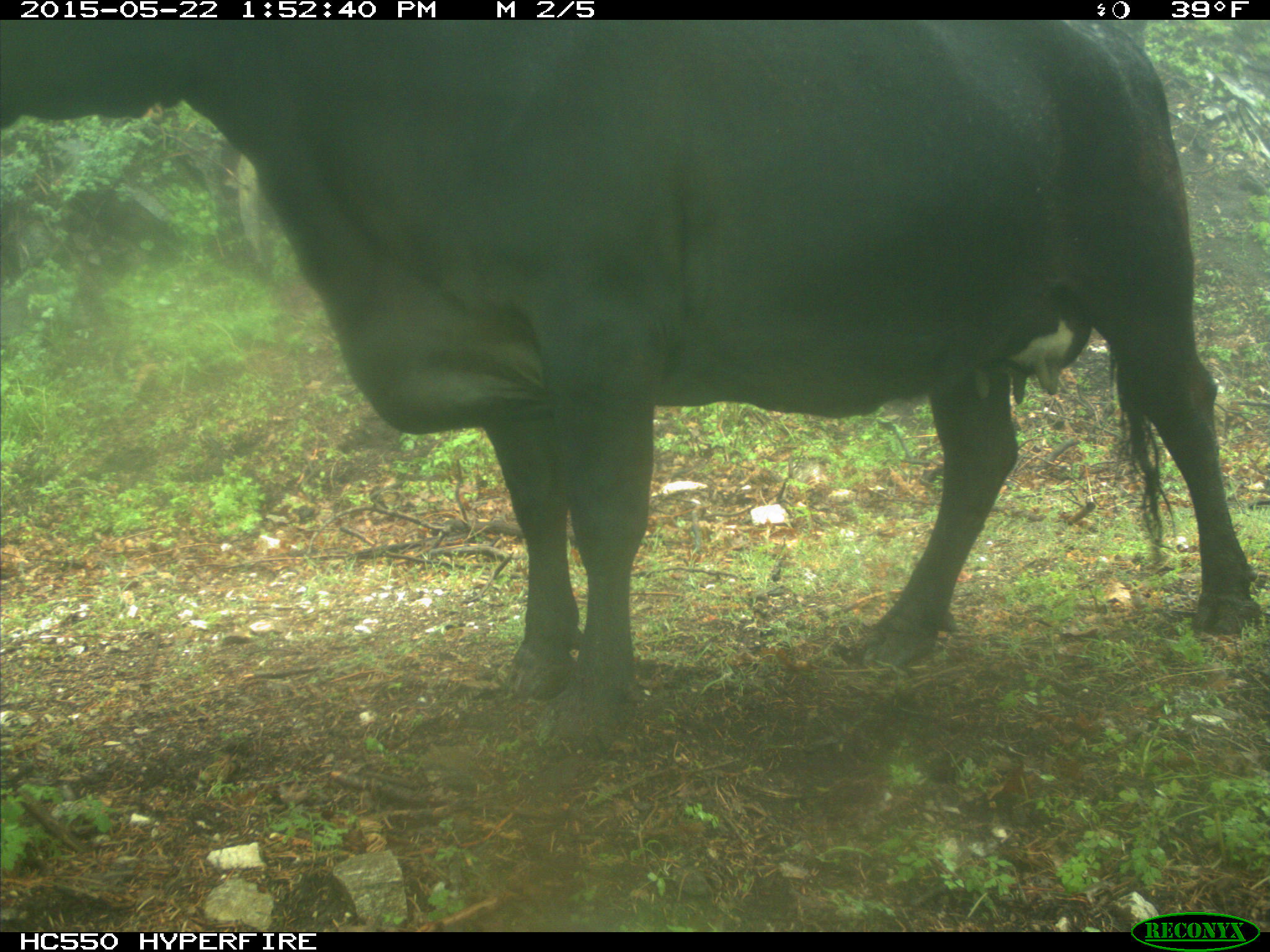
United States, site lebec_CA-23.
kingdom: Animalia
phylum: Chordata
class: Mammalia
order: Artiodactyla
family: Bovidae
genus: Bos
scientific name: Bos taurus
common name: domestic cow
Bos taurus (domestic cow).